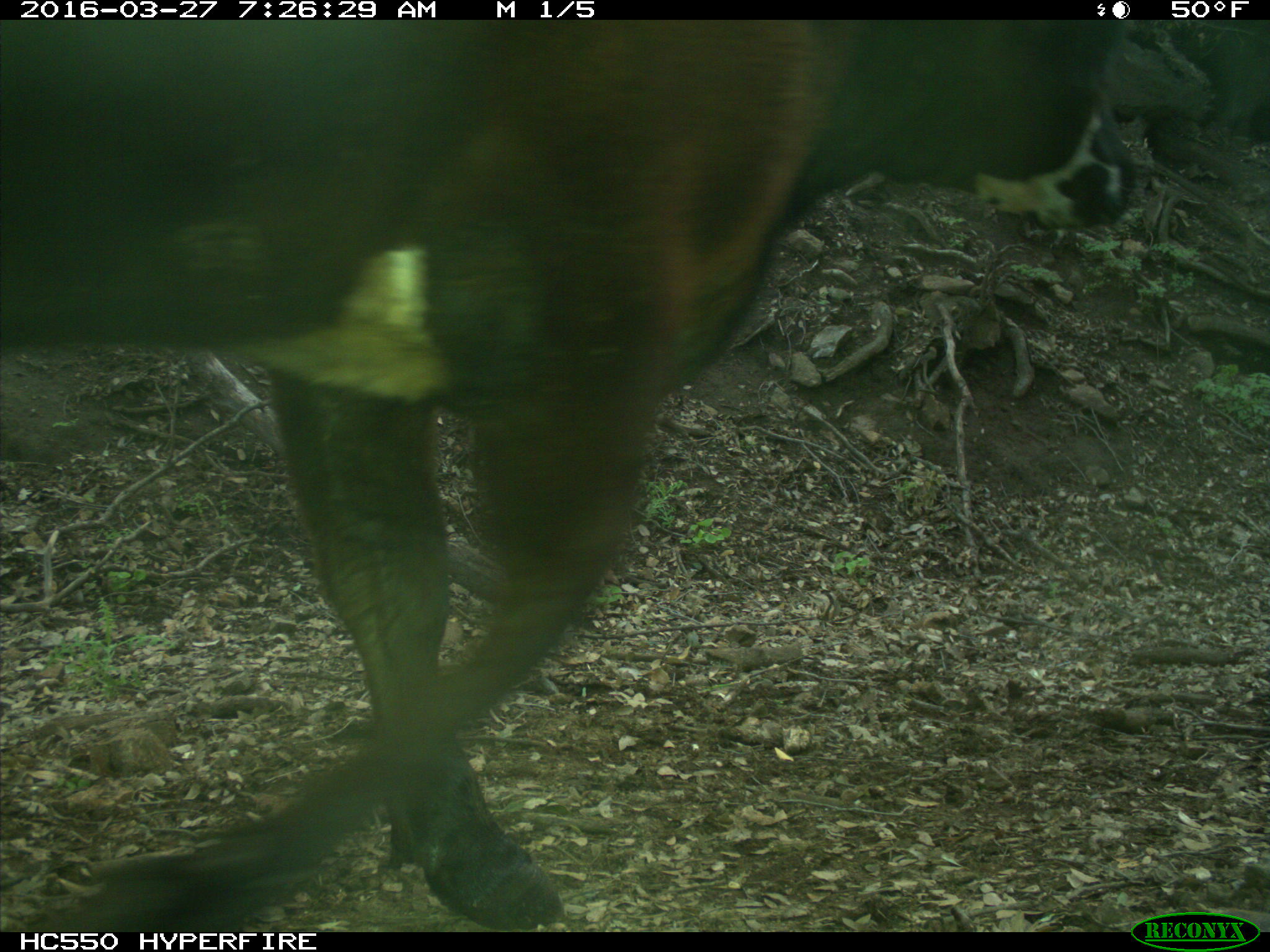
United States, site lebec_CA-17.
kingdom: Animalia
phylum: Chordata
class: Mammalia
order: Artiodactyla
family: Bovidae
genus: Bos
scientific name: Bos taurus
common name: domestic cow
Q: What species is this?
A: Bos taurus (domestic cow).